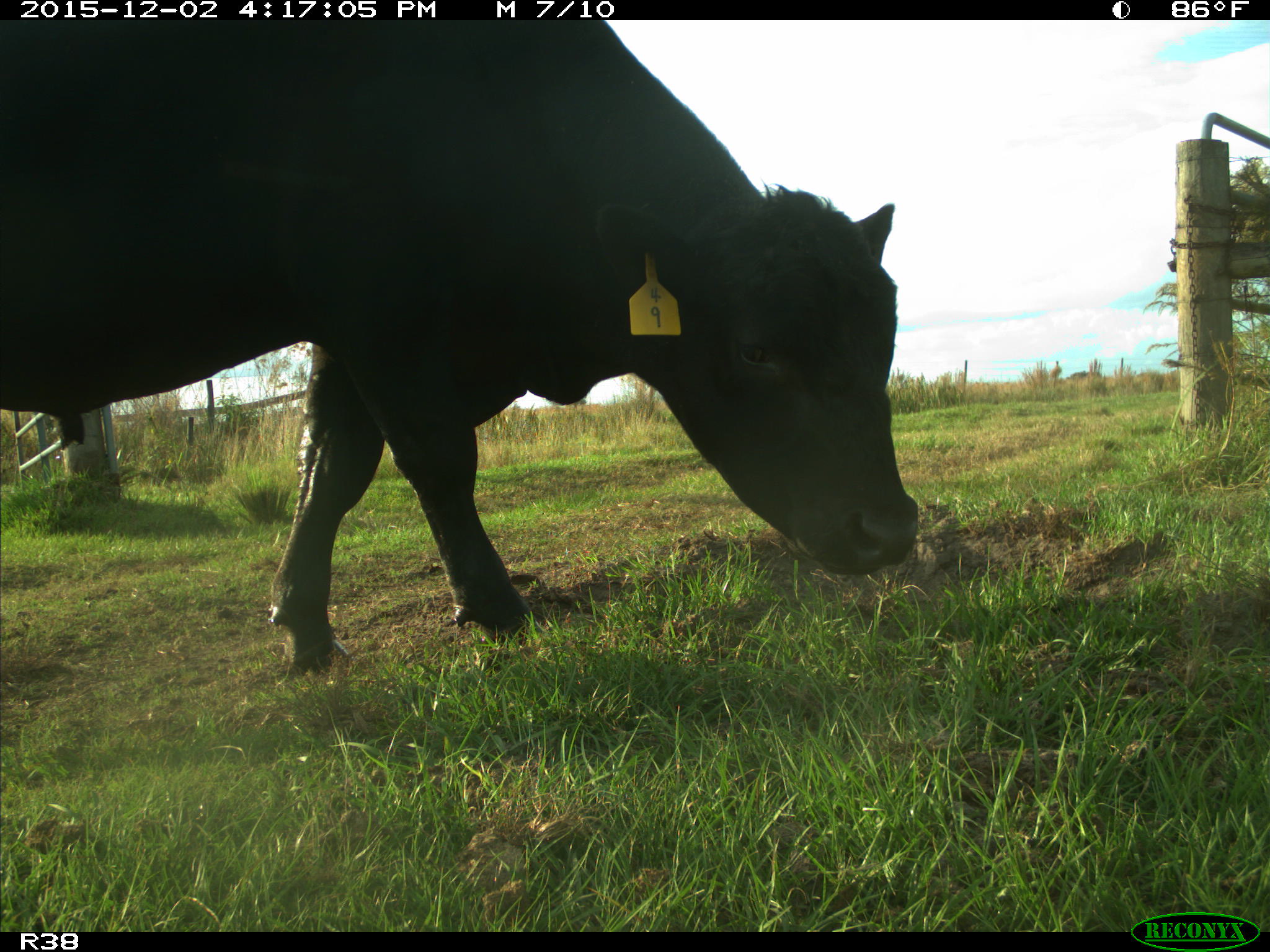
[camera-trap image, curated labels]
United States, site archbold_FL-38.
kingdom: Animalia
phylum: Chordata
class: Mammalia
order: Artiodactyla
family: Bovidae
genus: Bos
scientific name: Bos taurus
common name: domestic cow